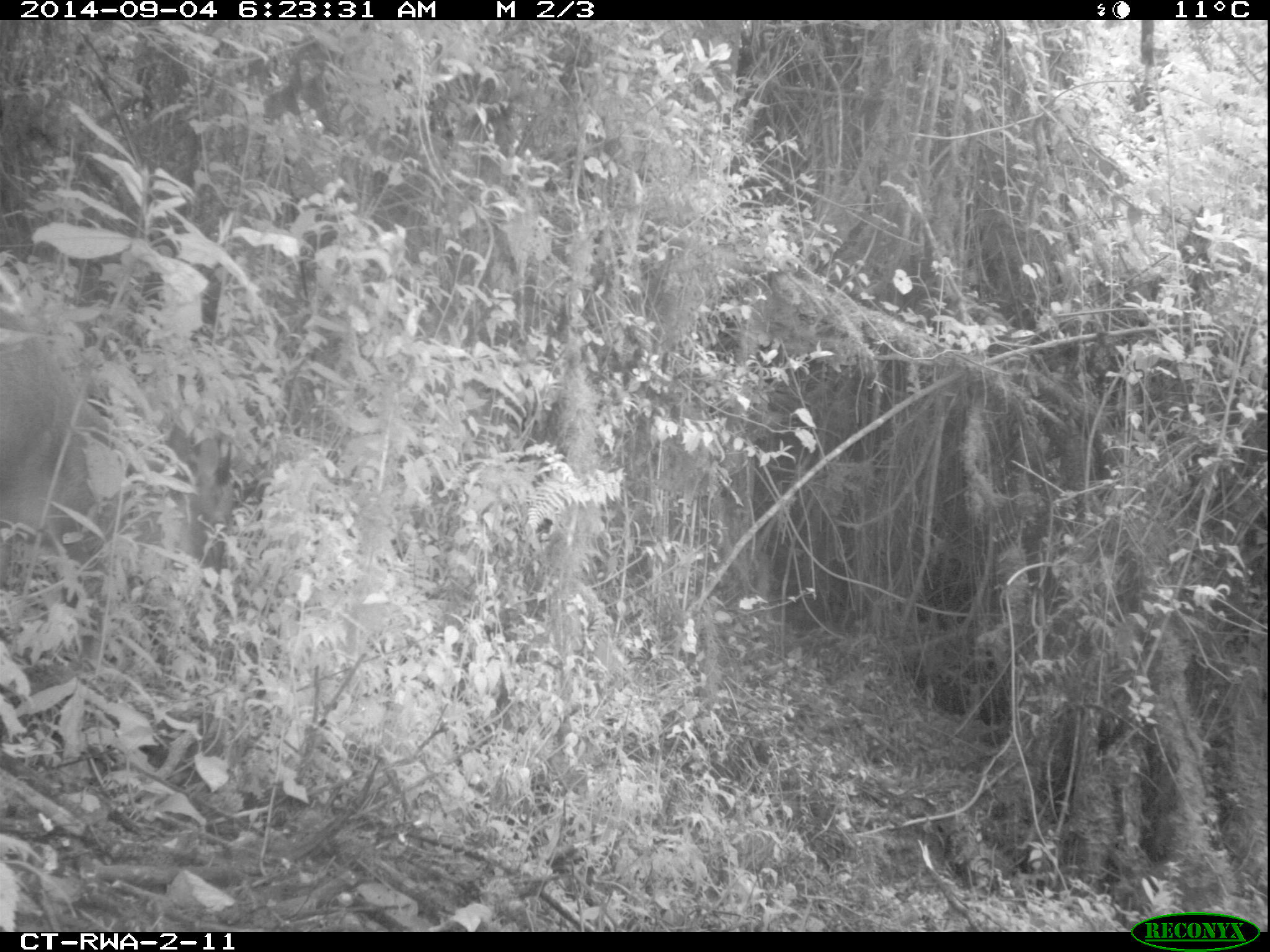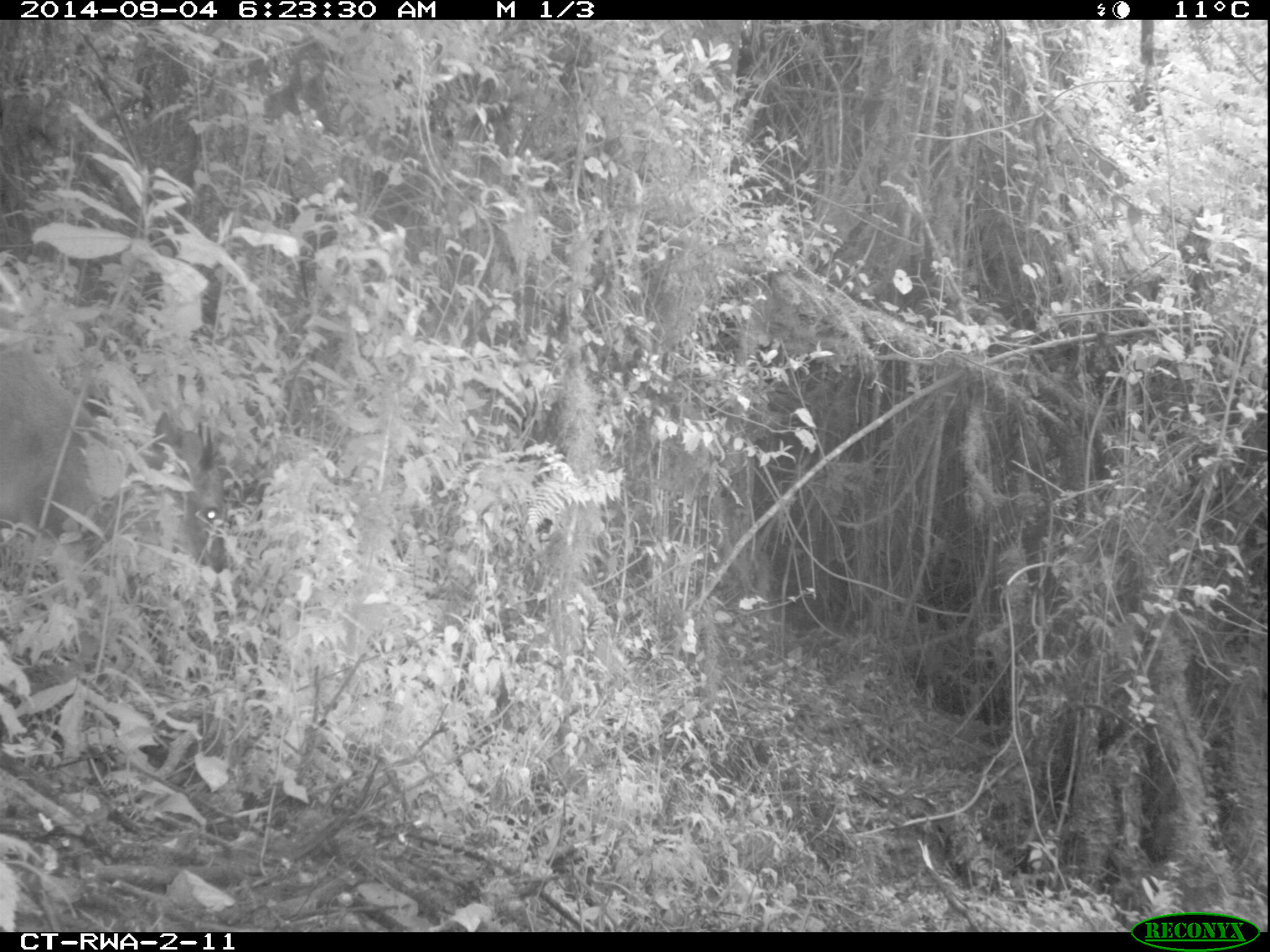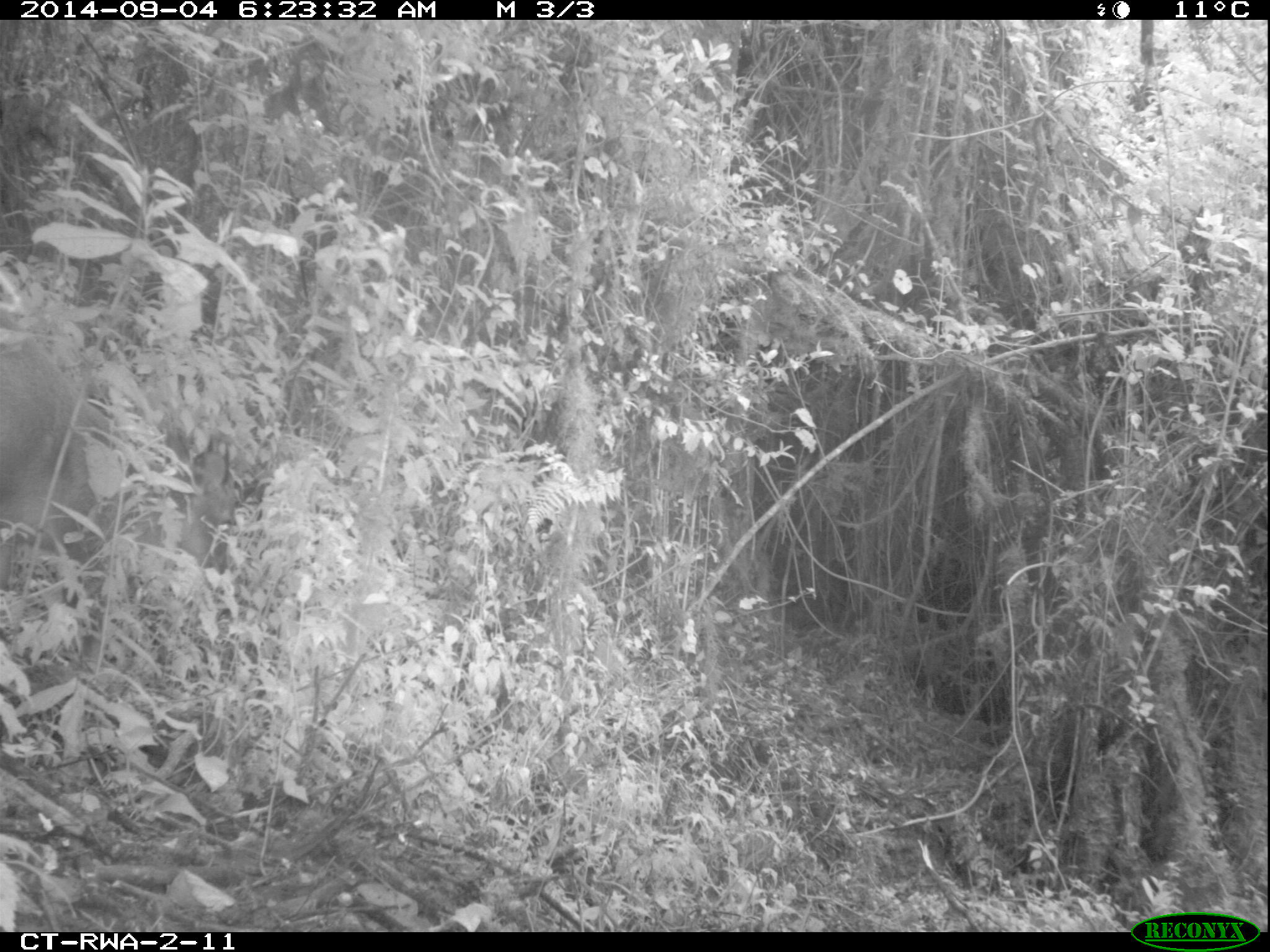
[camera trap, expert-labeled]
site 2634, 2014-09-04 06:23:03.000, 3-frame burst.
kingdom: Animalia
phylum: Chordata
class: Mammalia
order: Artiodactyla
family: Bovidae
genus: Cephalophus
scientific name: Cephalophus nigrifrons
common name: black-fronted duiker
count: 1